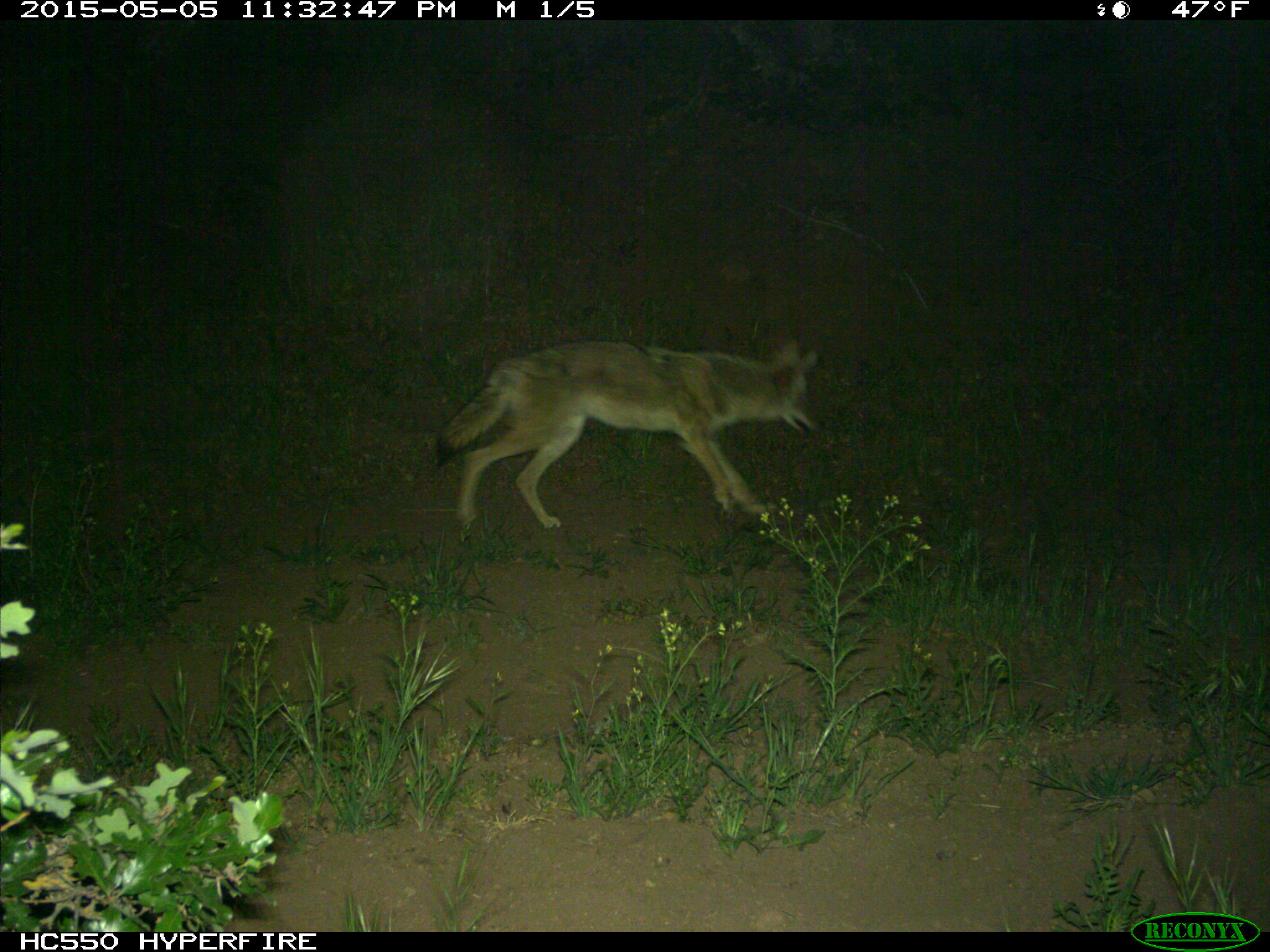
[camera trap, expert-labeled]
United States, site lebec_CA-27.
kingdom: Animalia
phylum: Chordata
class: Mammalia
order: Carnivora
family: Canidae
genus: Canis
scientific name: Canis latrans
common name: coyote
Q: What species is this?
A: Canis latrans (coyote).